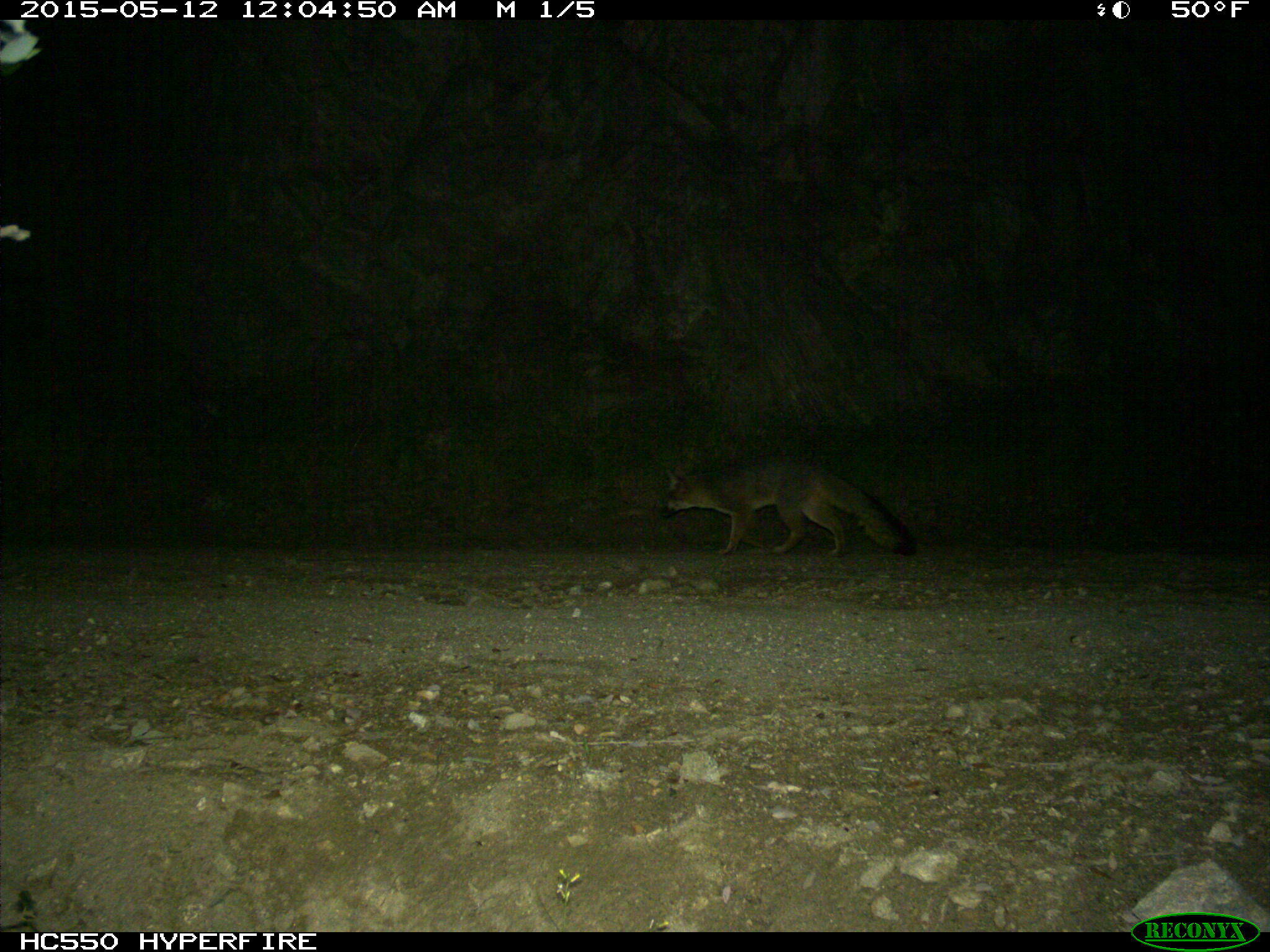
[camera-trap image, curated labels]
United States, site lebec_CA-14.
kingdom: Animalia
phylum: Chordata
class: Mammalia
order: Carnivora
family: Canidae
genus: Urocyon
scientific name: Urocyon cinereoargenteus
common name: gray fox